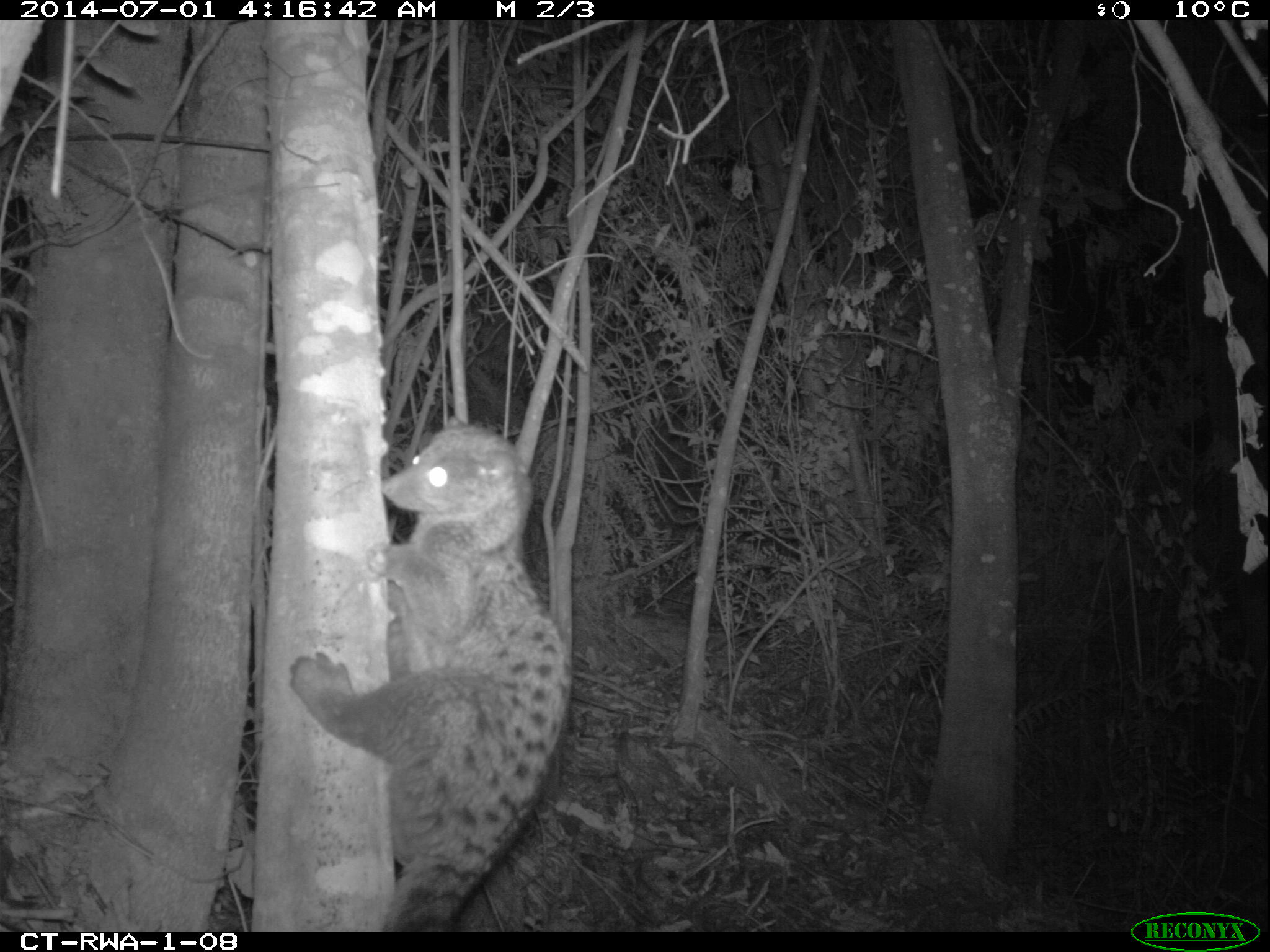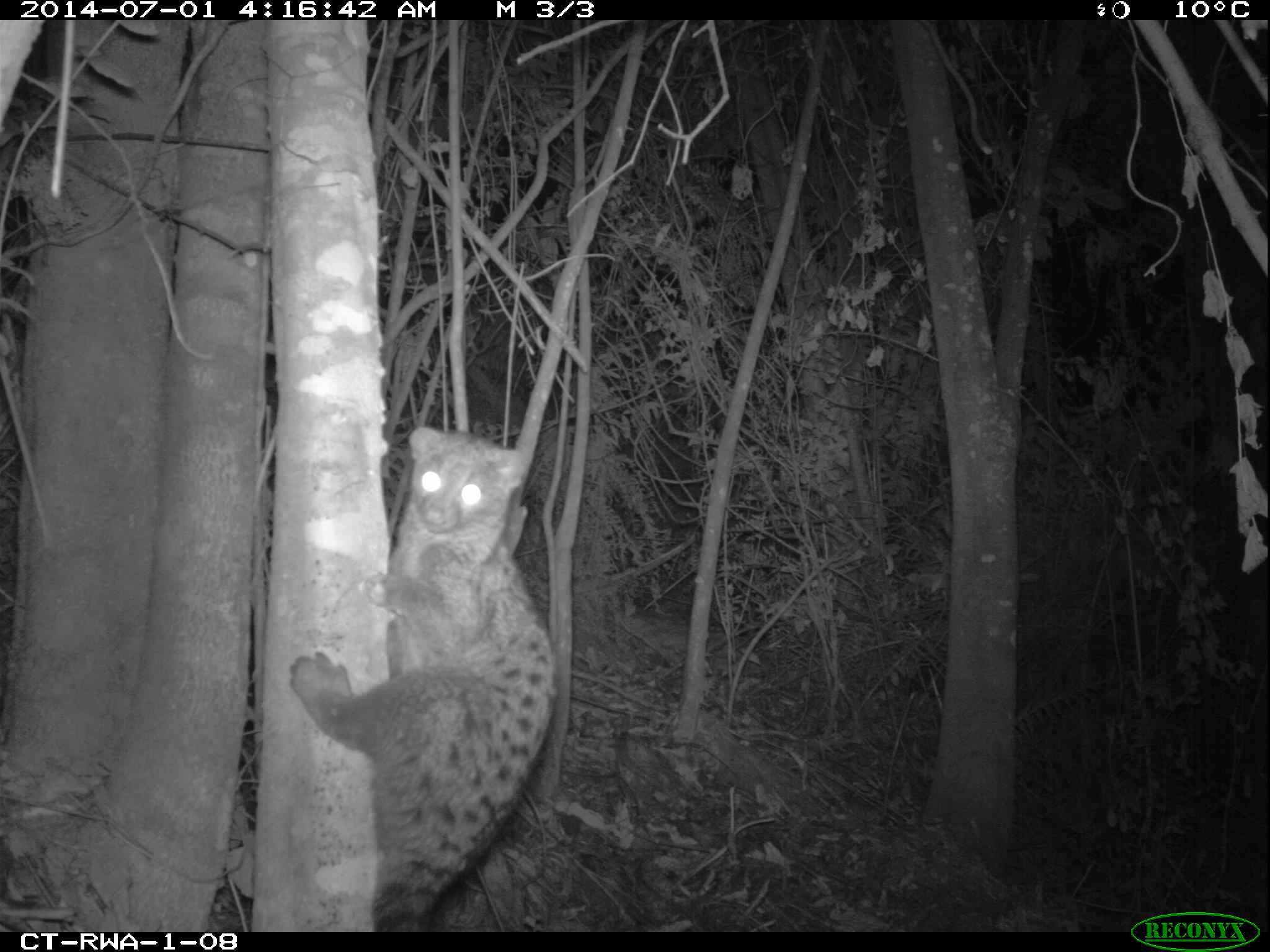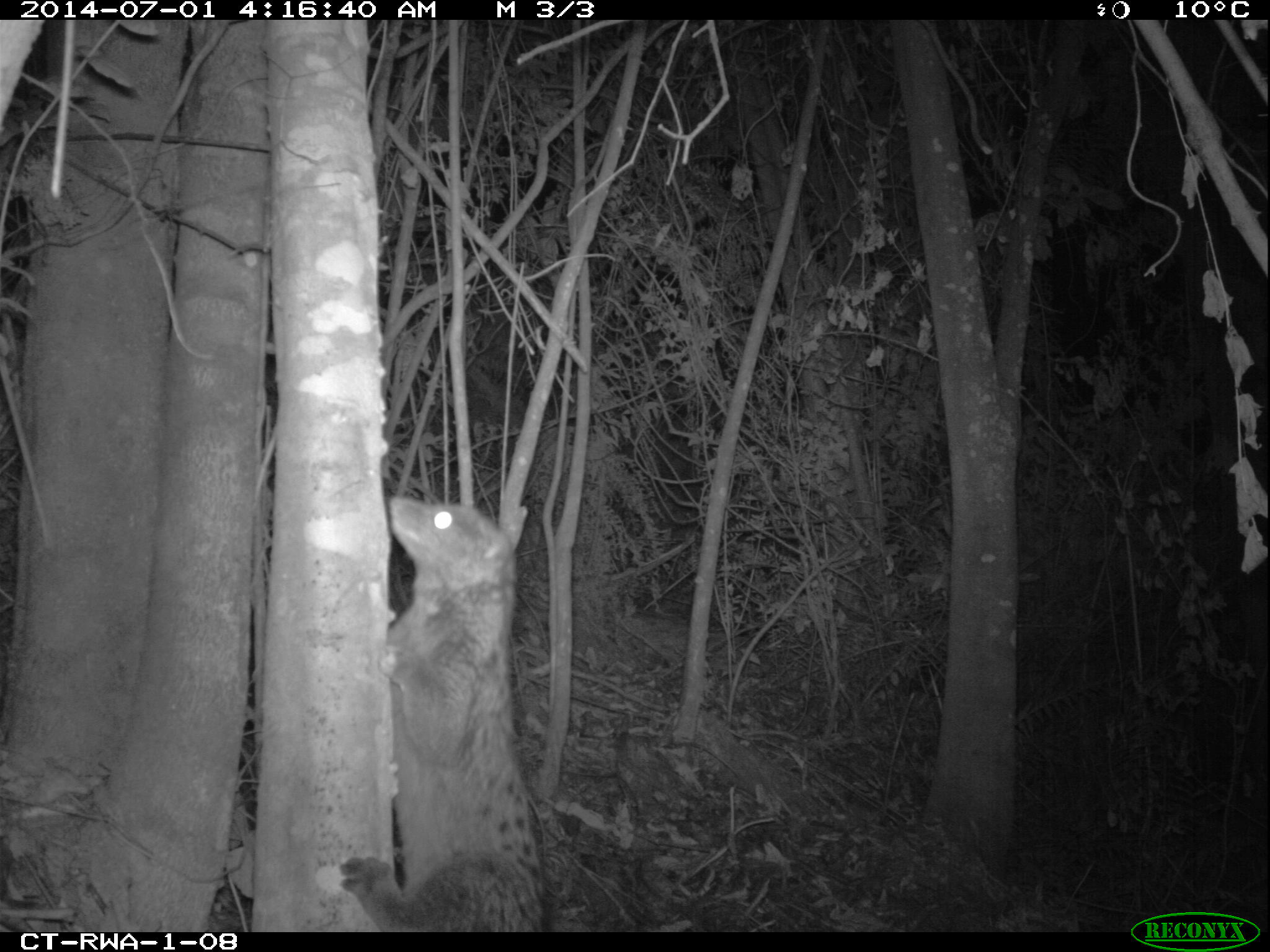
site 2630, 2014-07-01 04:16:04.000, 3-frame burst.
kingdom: Animalia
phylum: Chordata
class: Mammalia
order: Carnivora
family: Nandiniidae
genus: Nandinia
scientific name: Nandinia binotata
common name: african palm-civet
Nandinia binotata (african palm-civet), count 1.